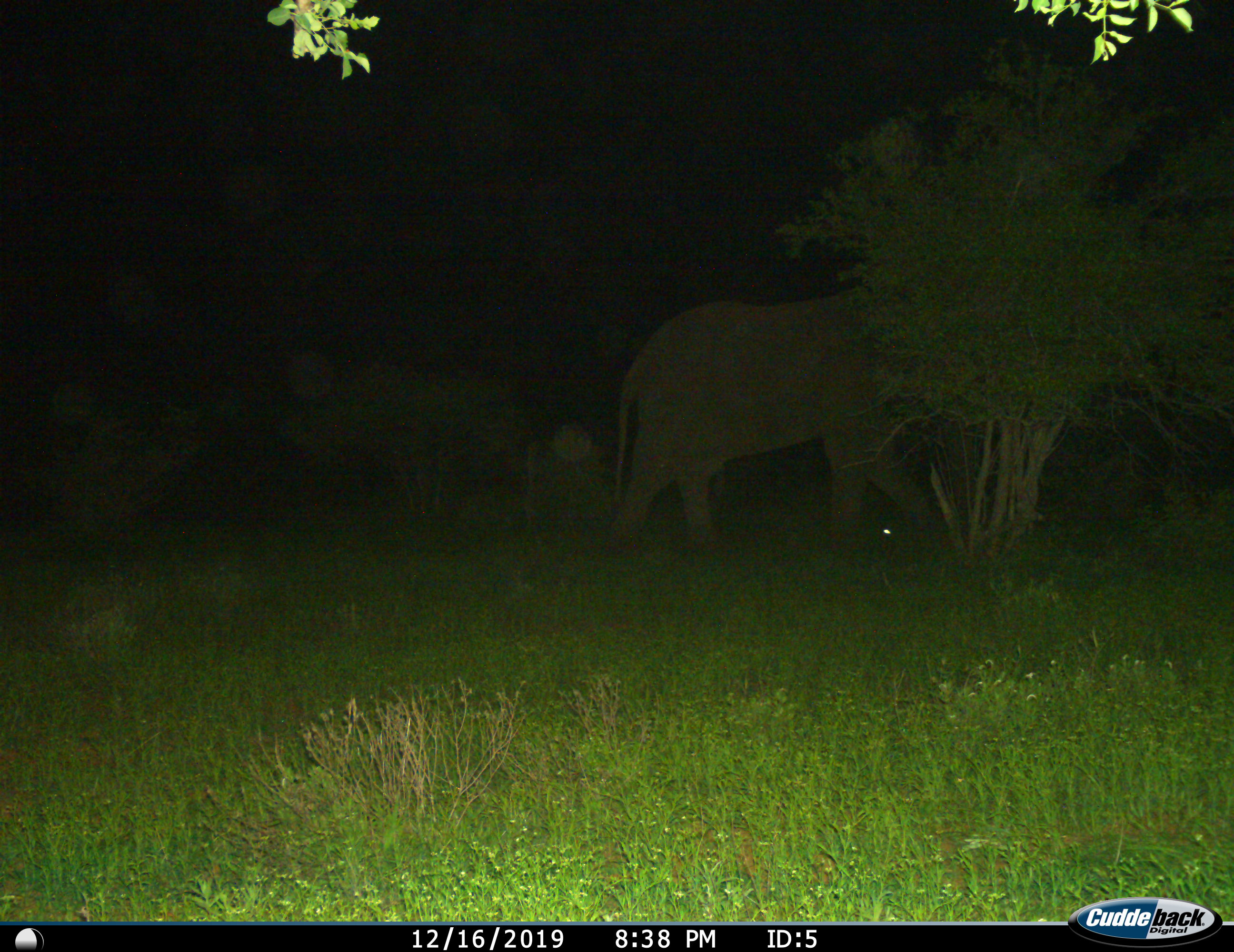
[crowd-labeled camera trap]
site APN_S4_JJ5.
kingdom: Animalia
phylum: Chordata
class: Mammalia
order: Proboscidea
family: Elephantidae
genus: Loxodonta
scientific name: Loxodonta africana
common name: african bush elephant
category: elephant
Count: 1.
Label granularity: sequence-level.